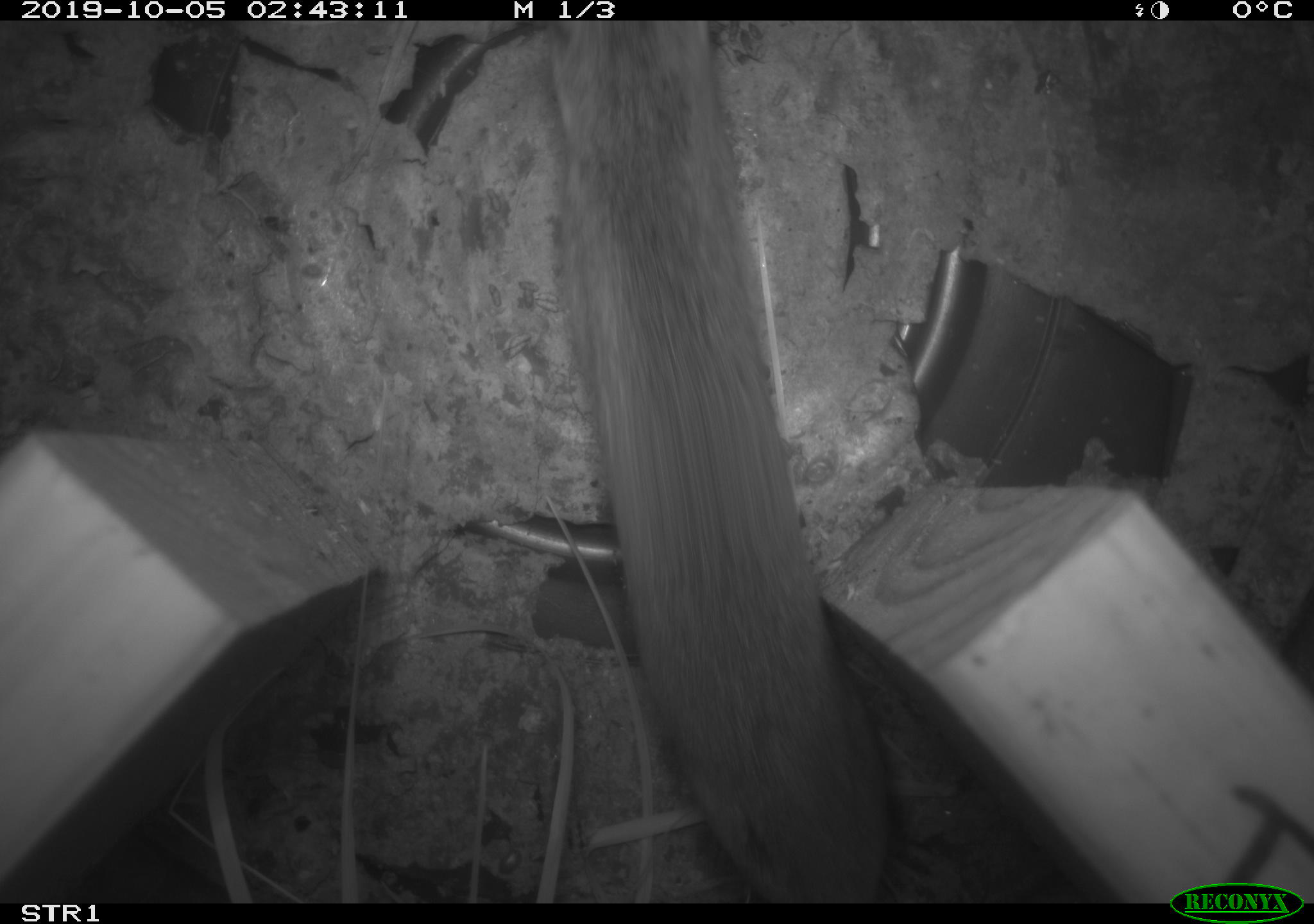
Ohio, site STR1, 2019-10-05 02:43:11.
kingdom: Animalia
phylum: Chordata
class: Mammalia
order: Rodentia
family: Cricetidae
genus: Peromyscus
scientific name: Peromyscus leucopus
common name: white-footed mouse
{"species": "white-footed mouse (Peromyscus leucopus)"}